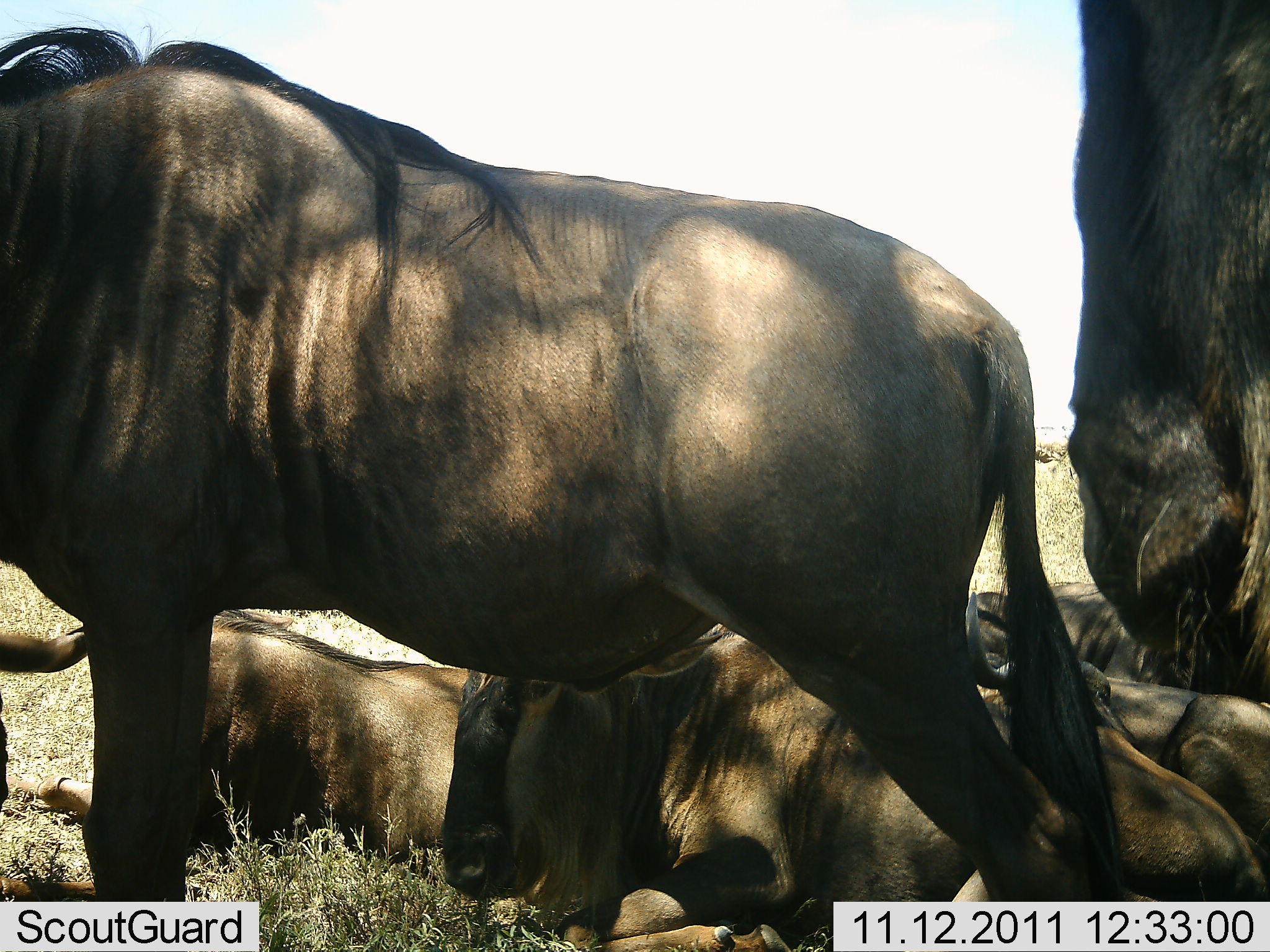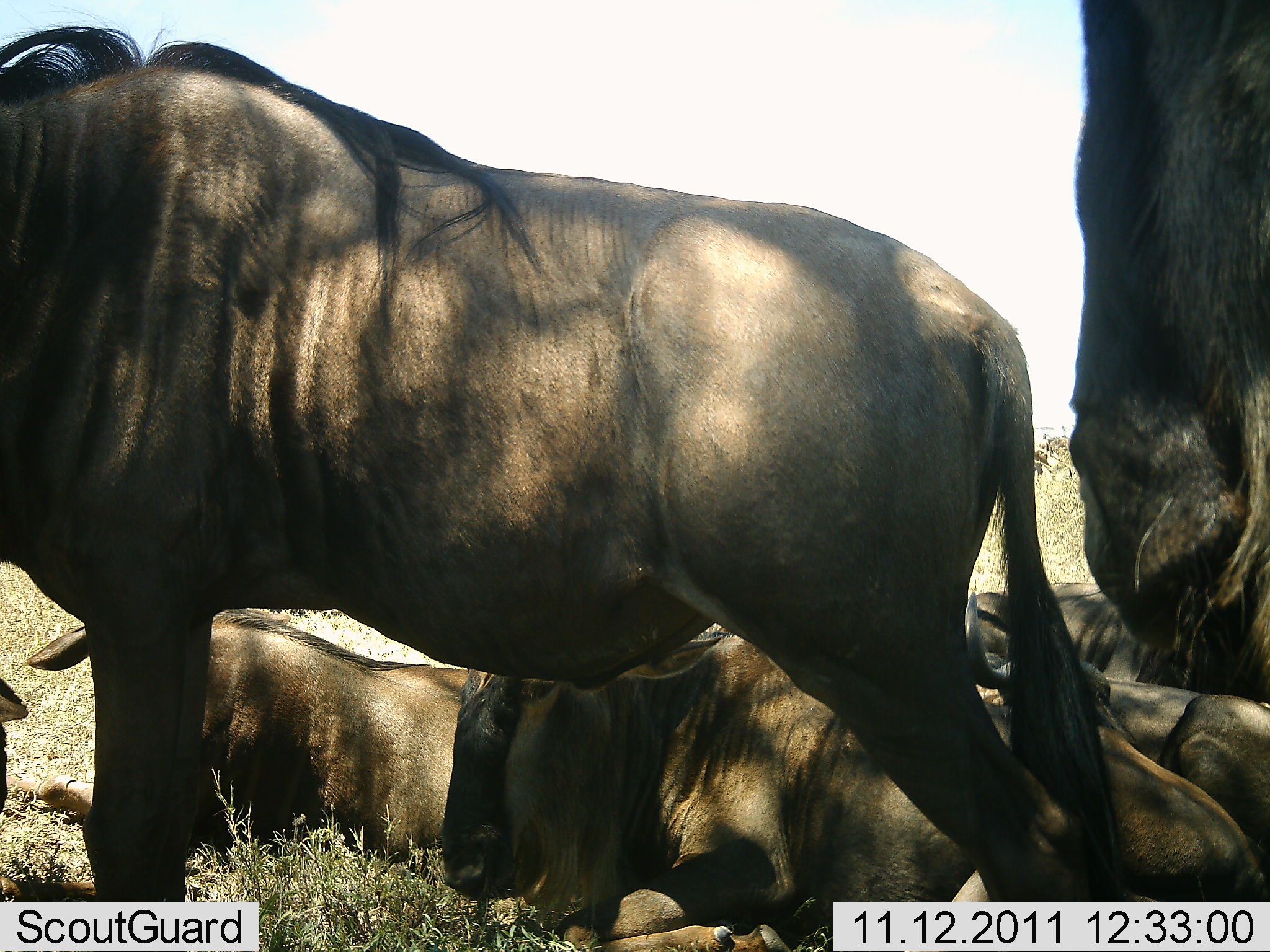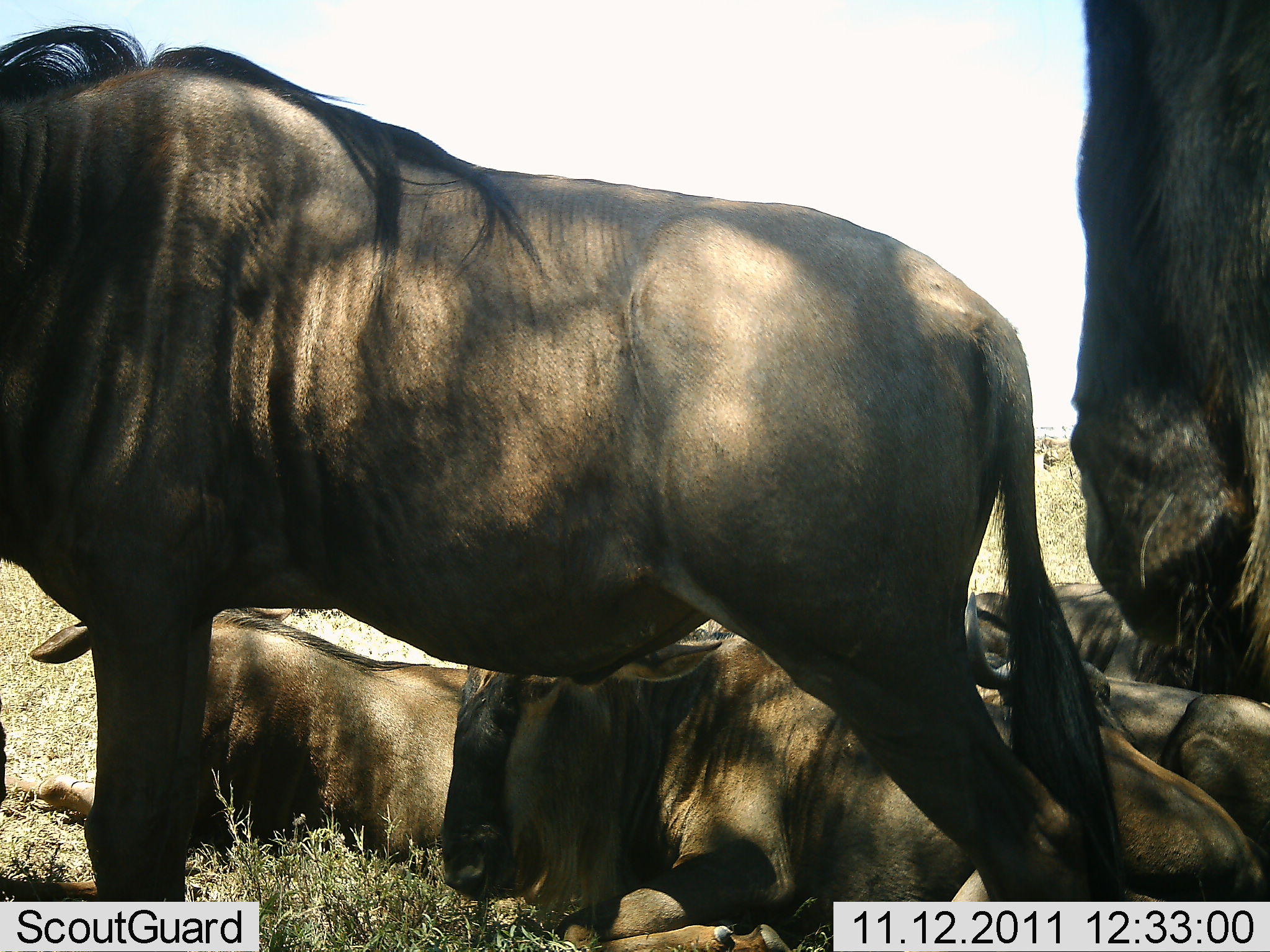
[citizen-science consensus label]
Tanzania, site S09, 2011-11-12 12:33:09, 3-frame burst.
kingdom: Animalia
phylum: Chordata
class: Mammalia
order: Artiodactyla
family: Bovidae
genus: Connochaetes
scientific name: Connochaetes taurinus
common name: blue wildebeest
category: wildebeest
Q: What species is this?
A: Wildebeest (blue wildebeest) (Connochaetes taurinus).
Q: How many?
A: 6.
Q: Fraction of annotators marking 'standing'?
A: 64%.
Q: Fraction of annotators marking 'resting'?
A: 100%.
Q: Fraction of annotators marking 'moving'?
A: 18%.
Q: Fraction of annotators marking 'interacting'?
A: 0%.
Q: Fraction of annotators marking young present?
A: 0%.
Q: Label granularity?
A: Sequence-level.